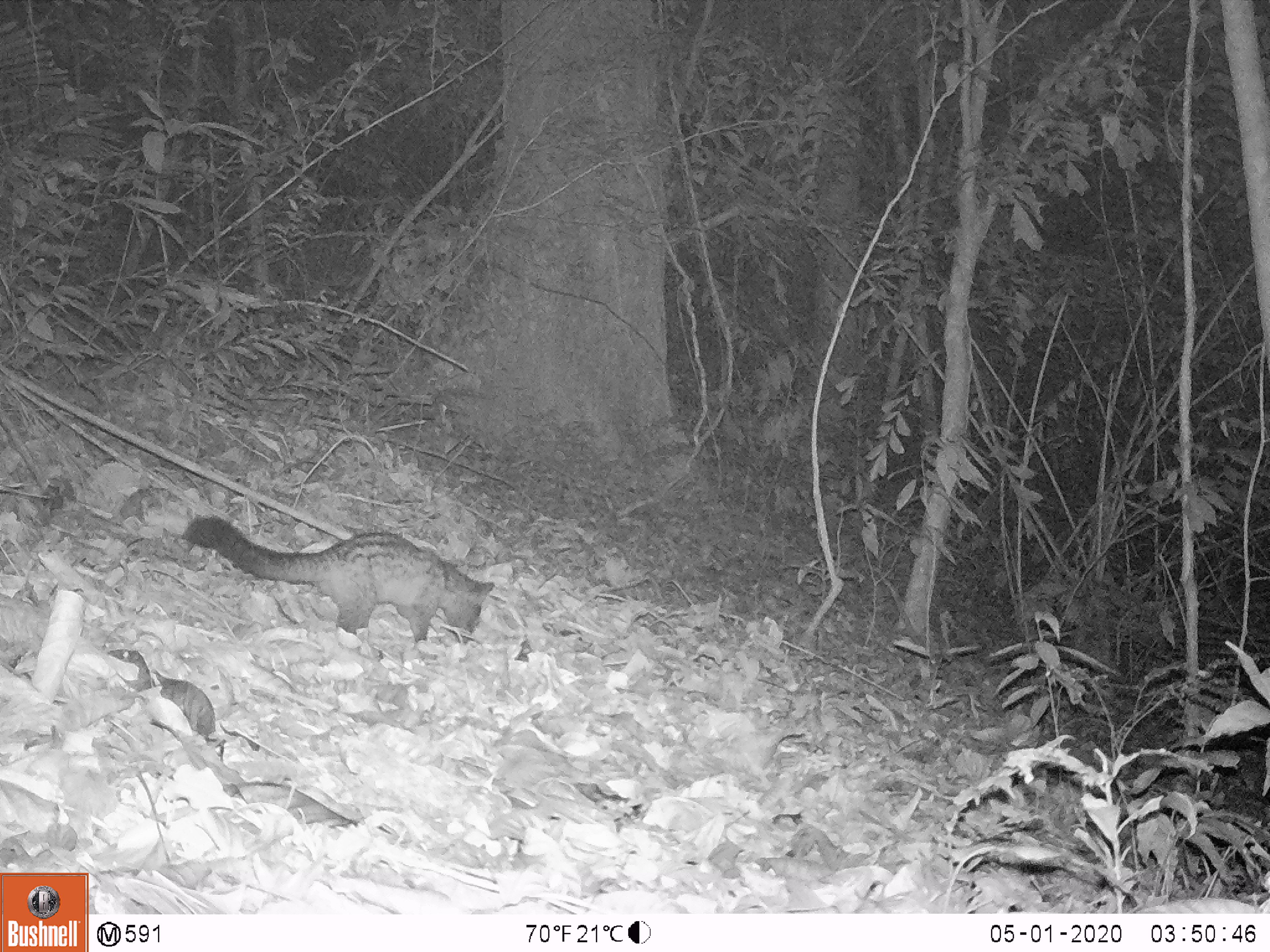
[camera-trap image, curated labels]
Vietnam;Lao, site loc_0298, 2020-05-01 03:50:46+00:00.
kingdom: Animalia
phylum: Chordata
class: Mammalia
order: Carnivora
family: Viverridae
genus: Paradoxurus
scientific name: Paradoxurus hermaphroditus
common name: common palm civet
Common palm civet (Paradoxurus hermaphroditus). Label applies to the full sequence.